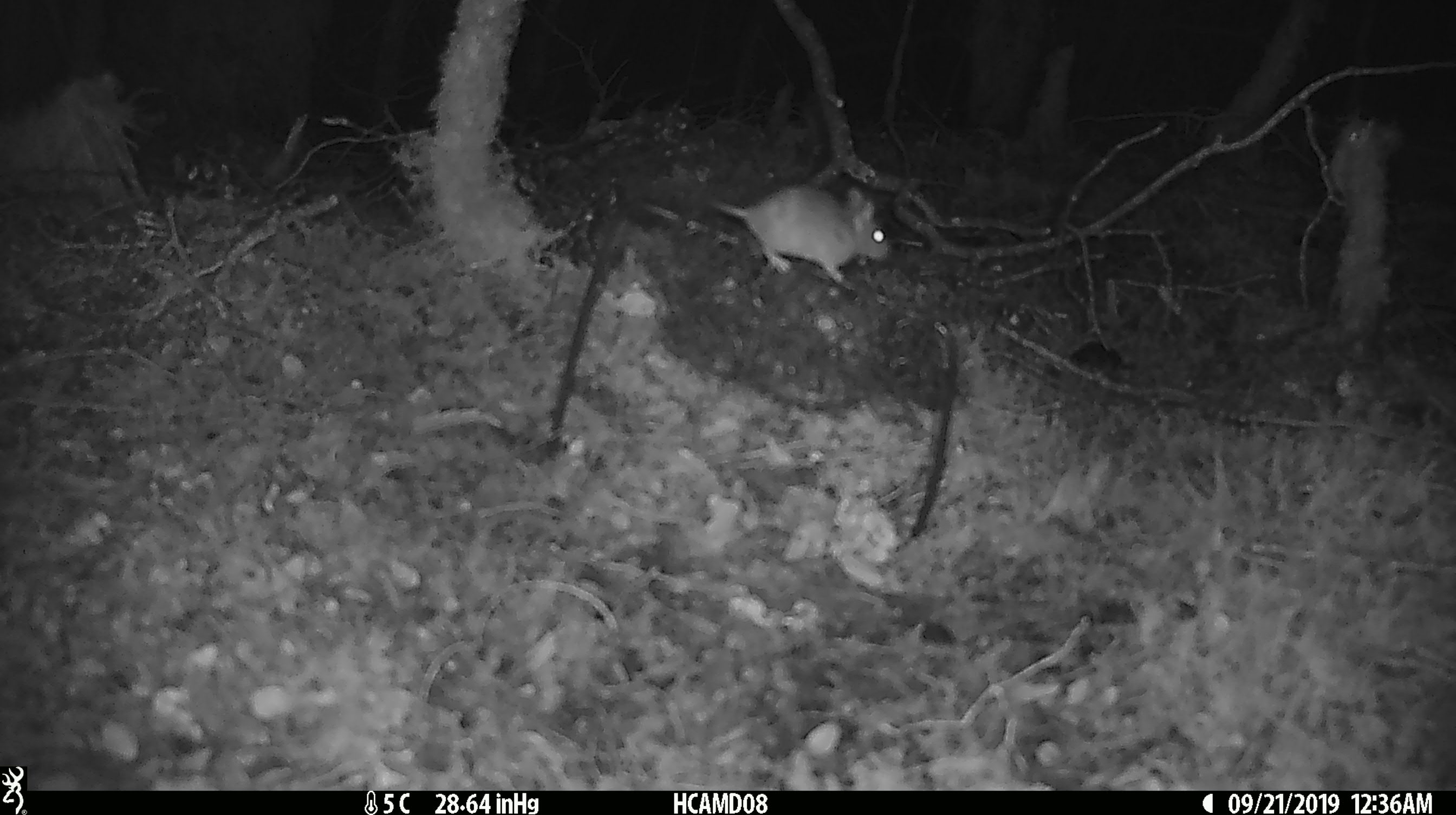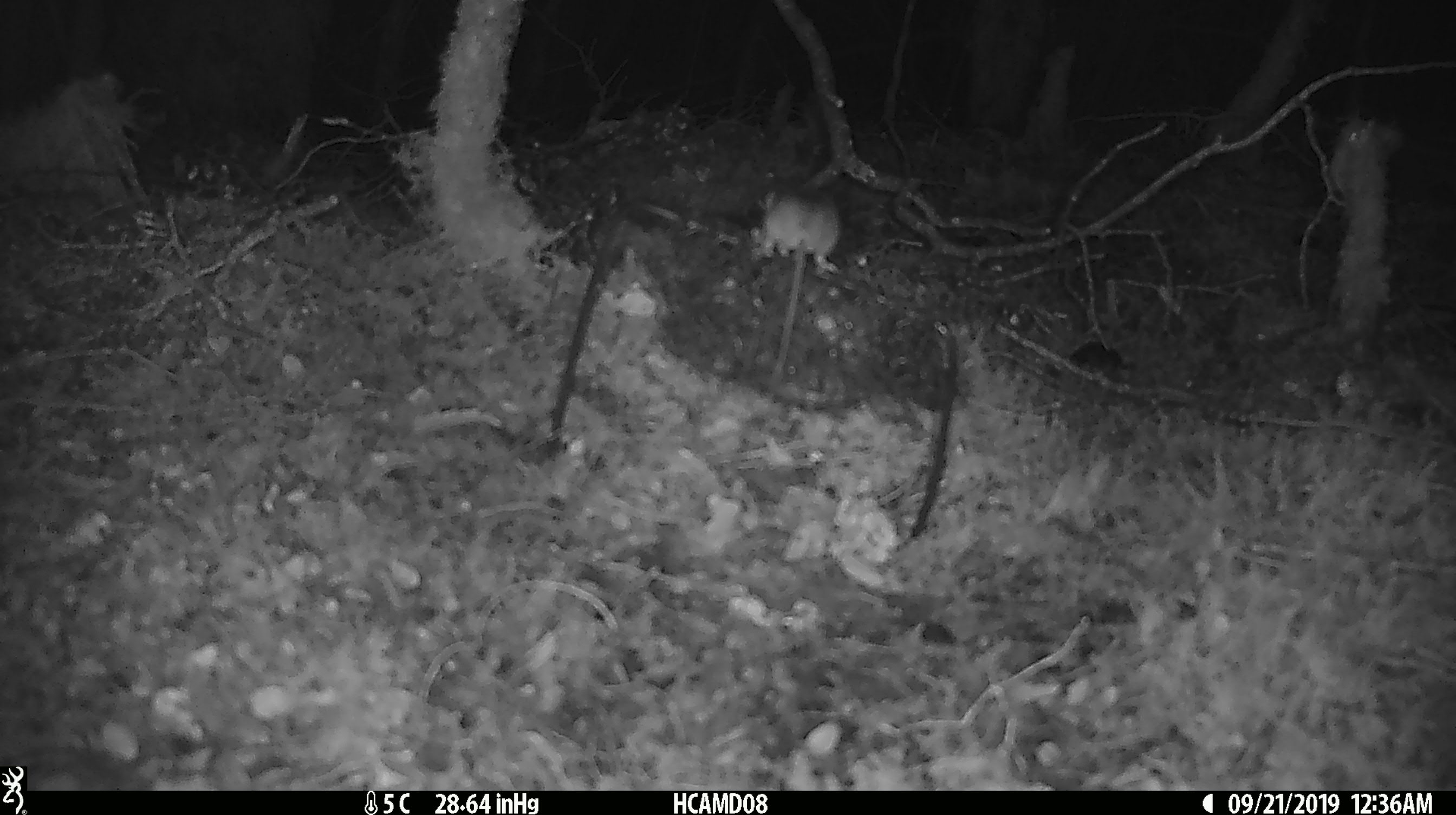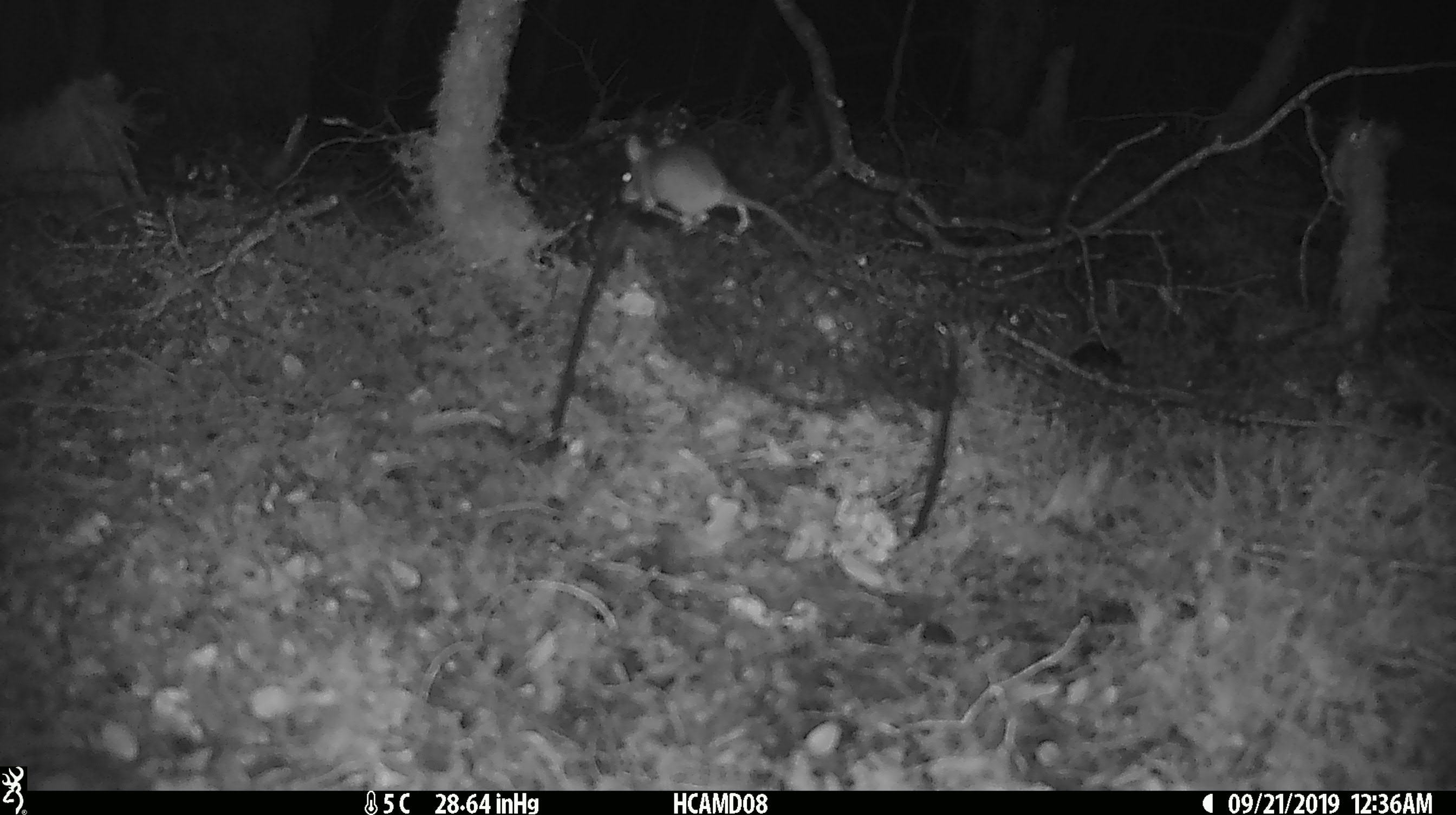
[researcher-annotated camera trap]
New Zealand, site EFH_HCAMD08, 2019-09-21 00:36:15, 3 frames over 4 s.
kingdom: Animalia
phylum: Chordata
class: Mammalia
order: Rodentia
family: Muridae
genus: Mus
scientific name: Mus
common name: mouse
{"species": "mouse (Mus)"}